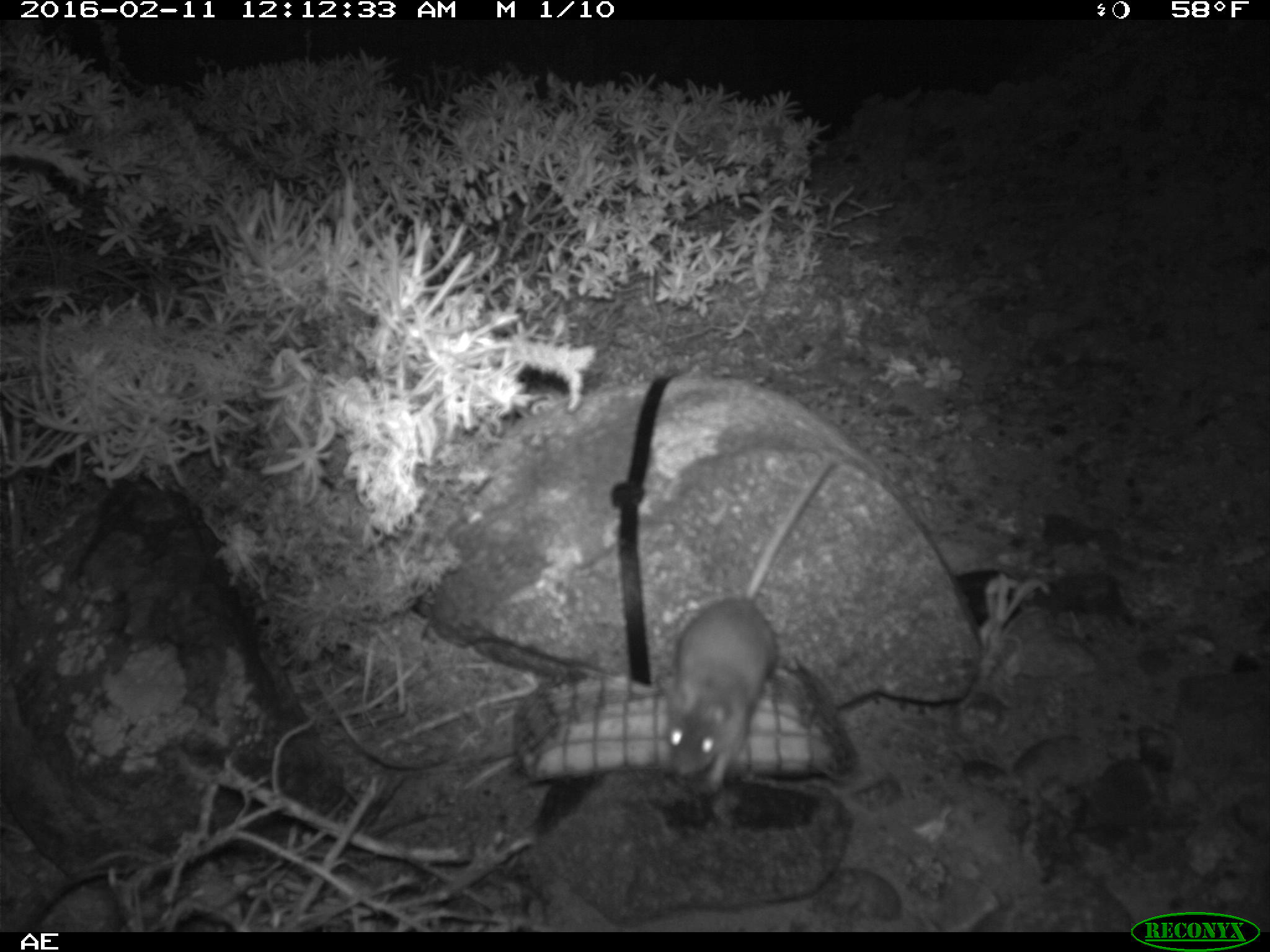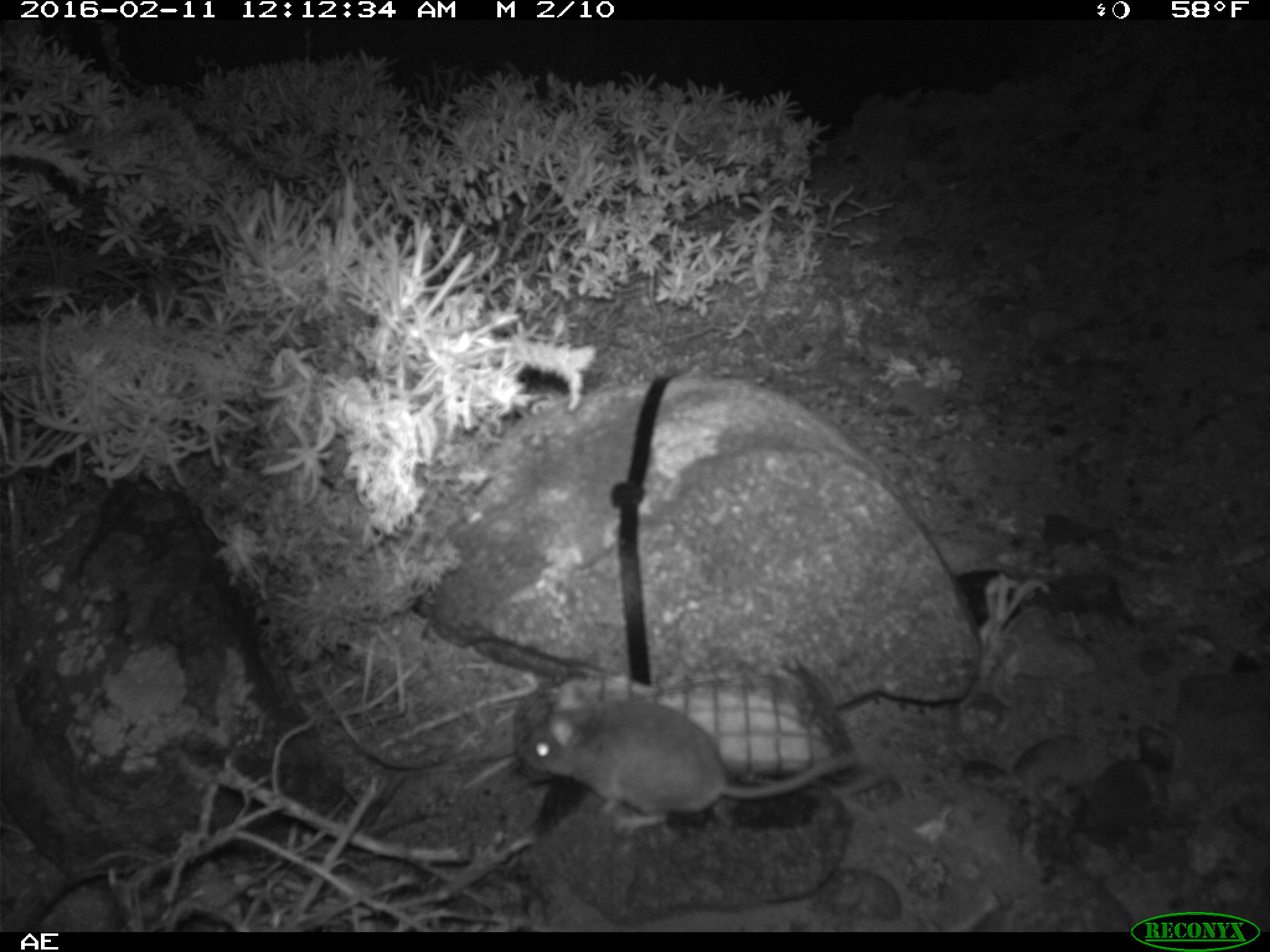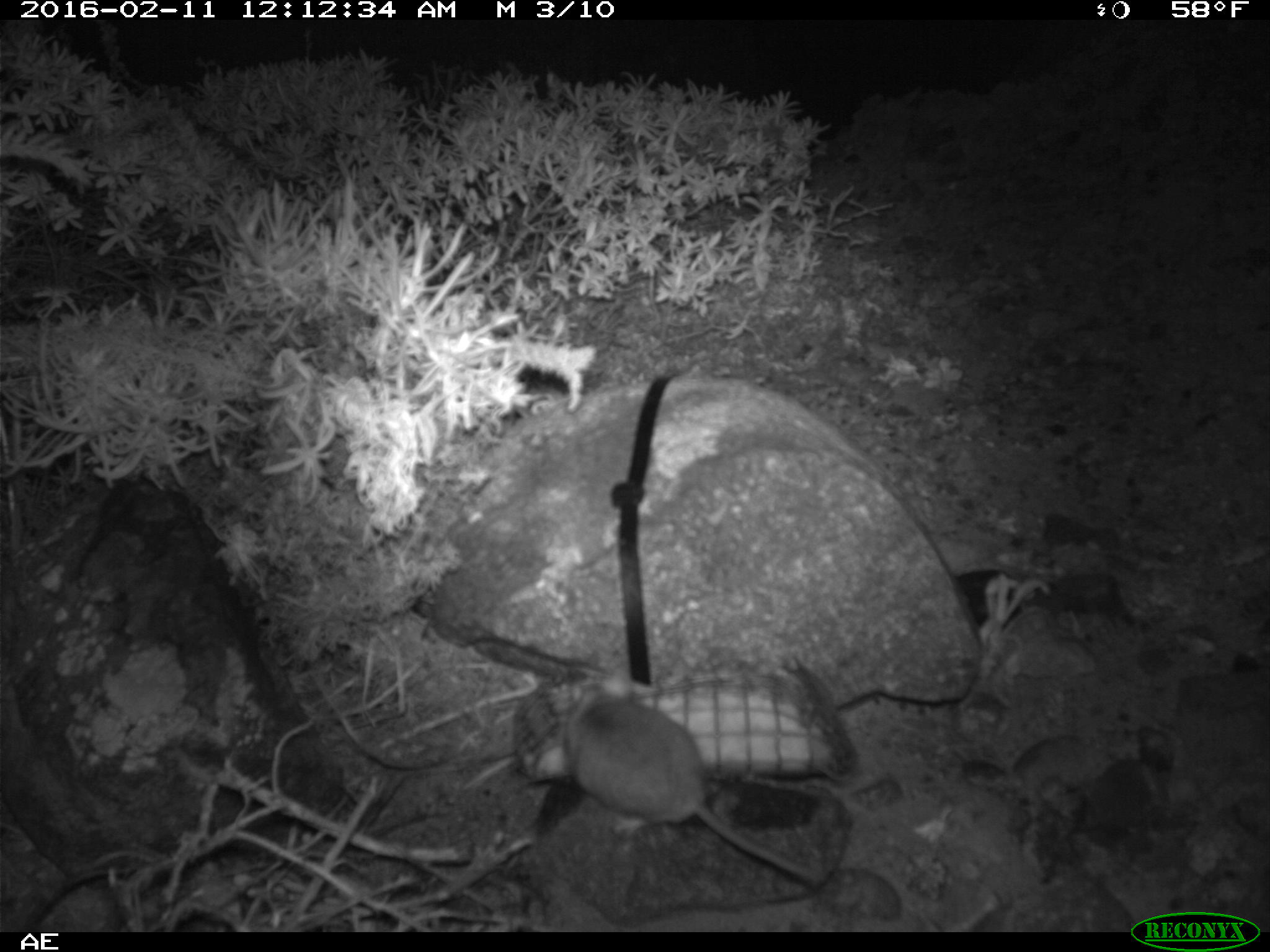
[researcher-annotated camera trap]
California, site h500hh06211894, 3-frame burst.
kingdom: Animalia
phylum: Chordata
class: Mammalia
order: Rodentia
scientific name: Rodentia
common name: rodent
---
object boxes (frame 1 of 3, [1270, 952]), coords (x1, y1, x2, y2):
rodent: (659, 455, 837, 790)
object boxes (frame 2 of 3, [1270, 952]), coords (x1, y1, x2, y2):
rodent: (518, 697, 871, 837)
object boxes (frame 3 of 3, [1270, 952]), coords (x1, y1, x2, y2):
rodent: (561, 661, 821, 889)